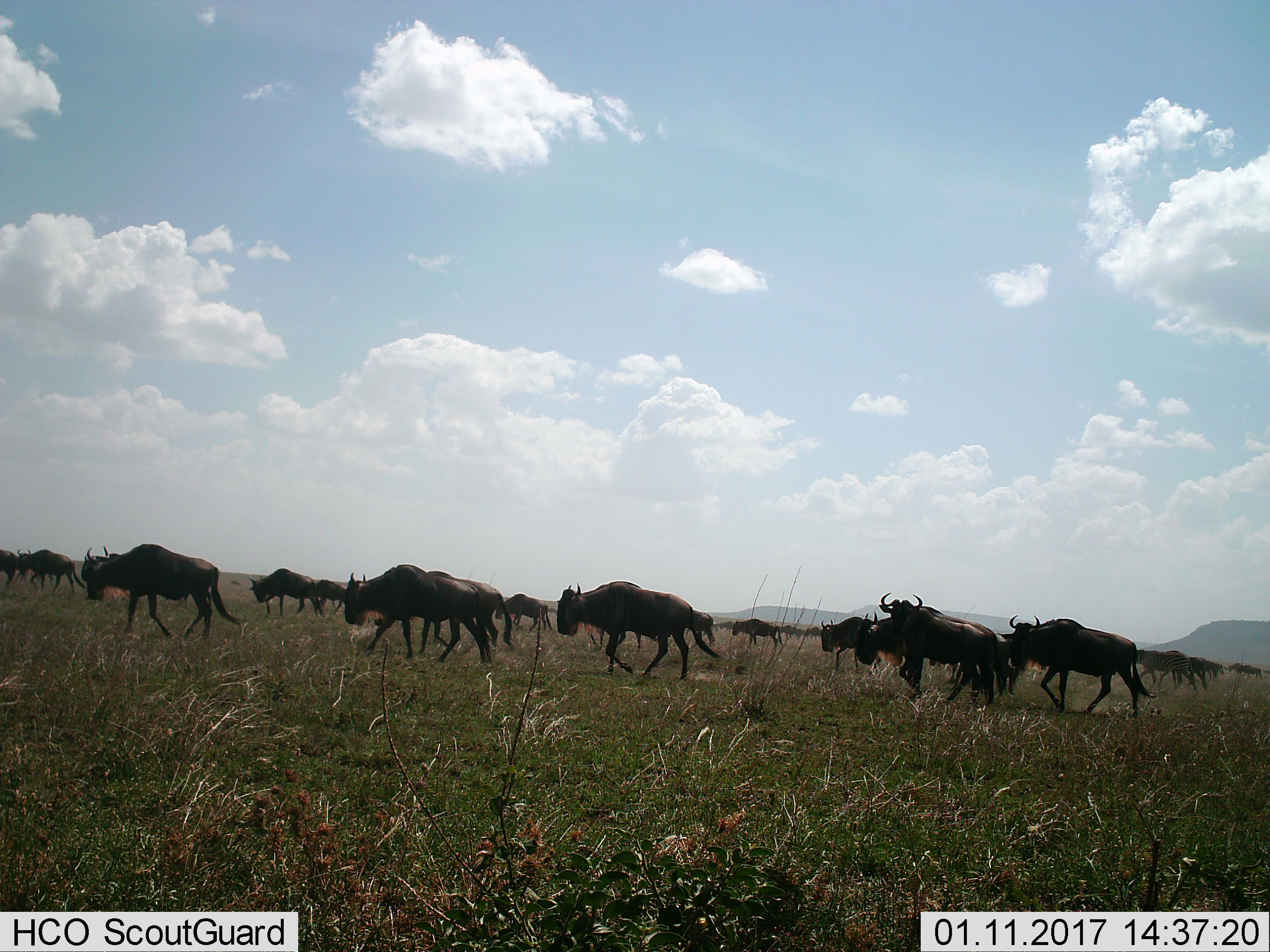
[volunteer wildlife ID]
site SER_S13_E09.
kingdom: Animalia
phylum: Chordata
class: Mammalia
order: Artiodactyla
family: Bovidae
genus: Connochaetes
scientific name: Connochaetes taurinus taurinus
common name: blue wildebeest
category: wildebeestblue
Wildebeestblue (blue wildebeest) (Connochaetes taurinus taurinus), count 11-50. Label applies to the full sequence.